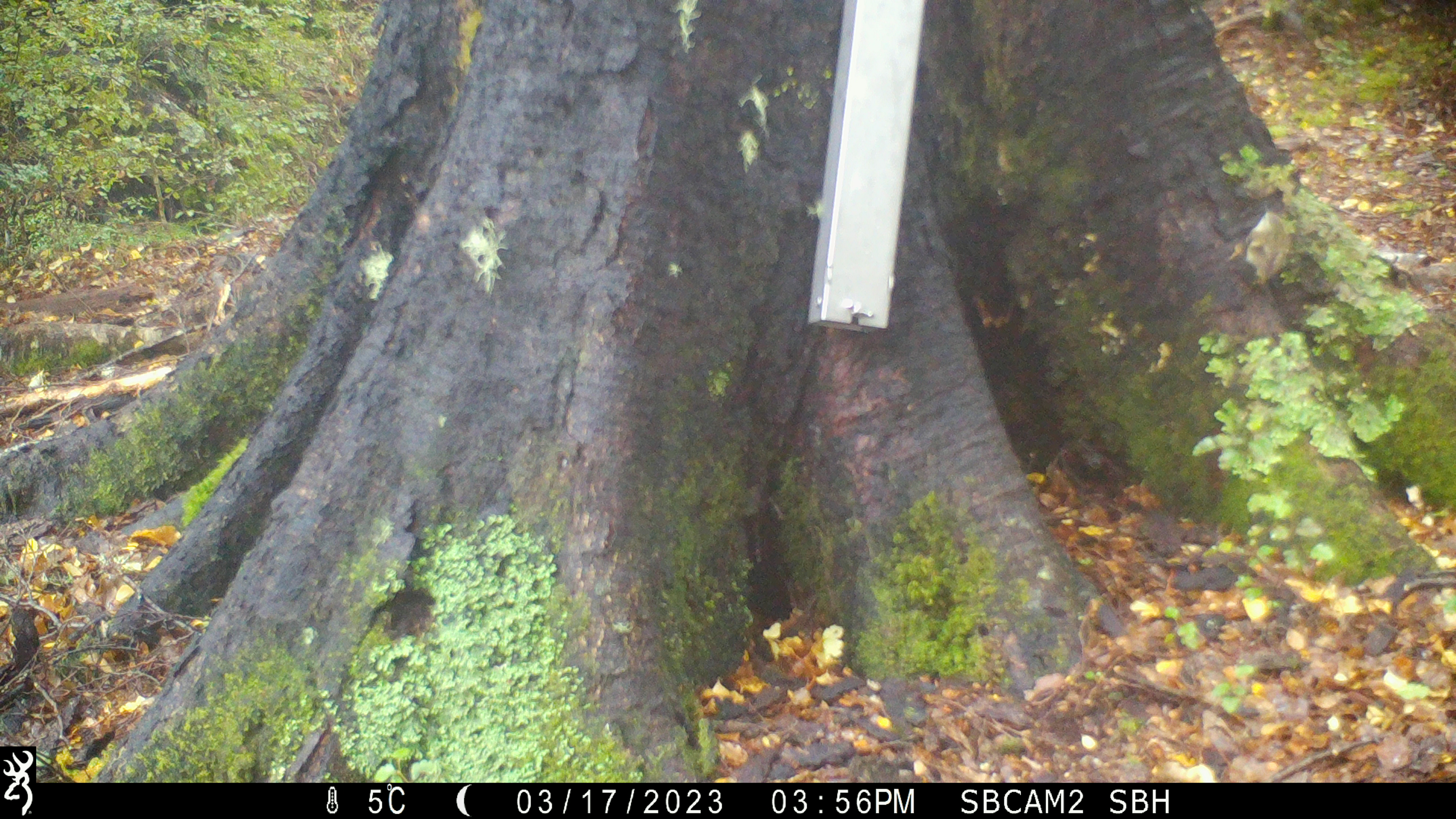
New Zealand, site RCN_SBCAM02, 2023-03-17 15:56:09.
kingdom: Animalia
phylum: Chordata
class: Aves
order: Passeriformes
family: Acanthisittidae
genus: Acanthisitta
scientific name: Acanthisitta chloris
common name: rifleman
Rifleman (Acanthisitta chloris).